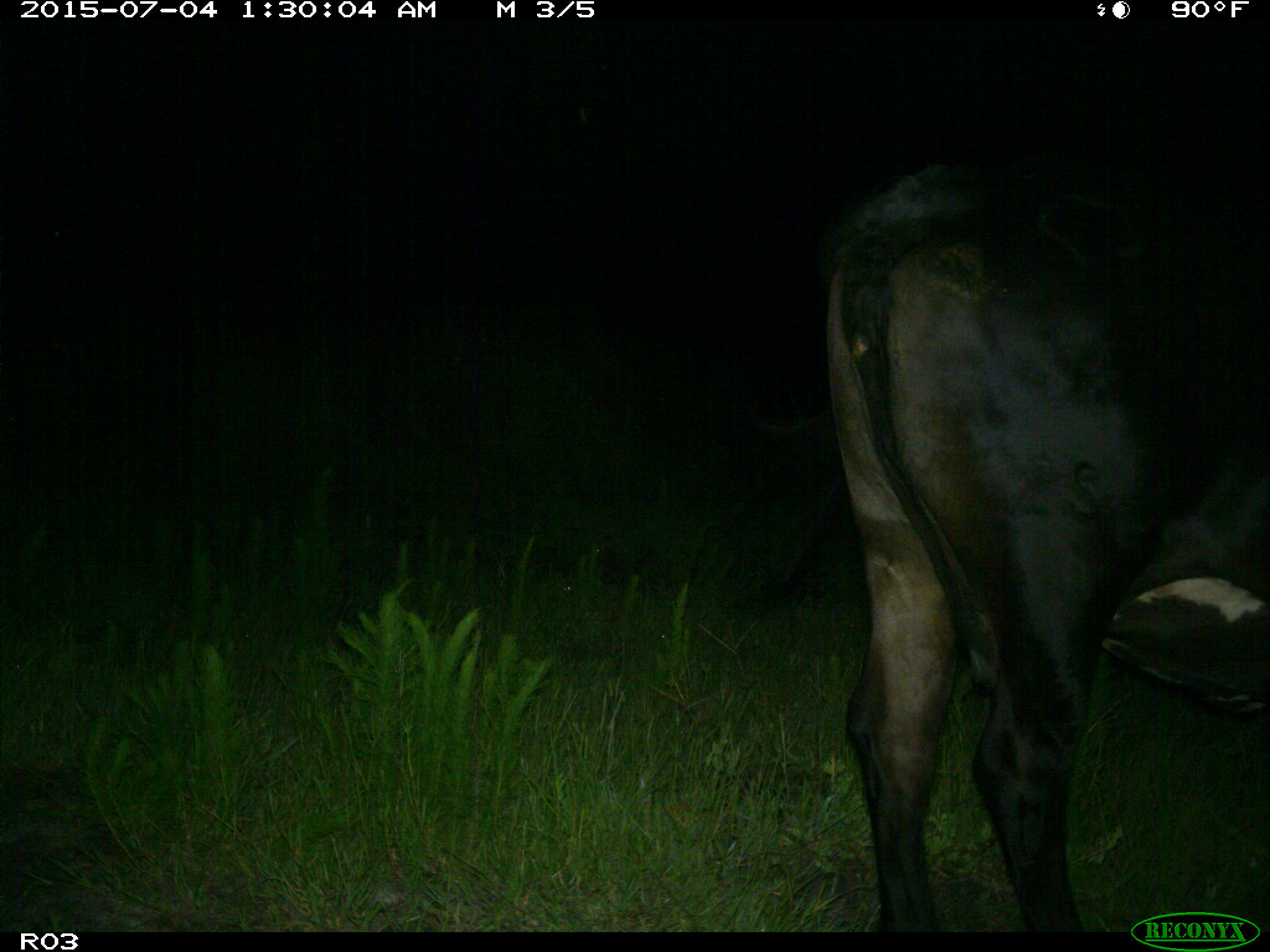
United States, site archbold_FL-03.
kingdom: Animalia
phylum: Chordata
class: Mammalia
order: Artiodactyla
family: Bovidae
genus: Bos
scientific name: Bos taurus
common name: domestic cow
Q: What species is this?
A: Bos taurus (domestic cow).